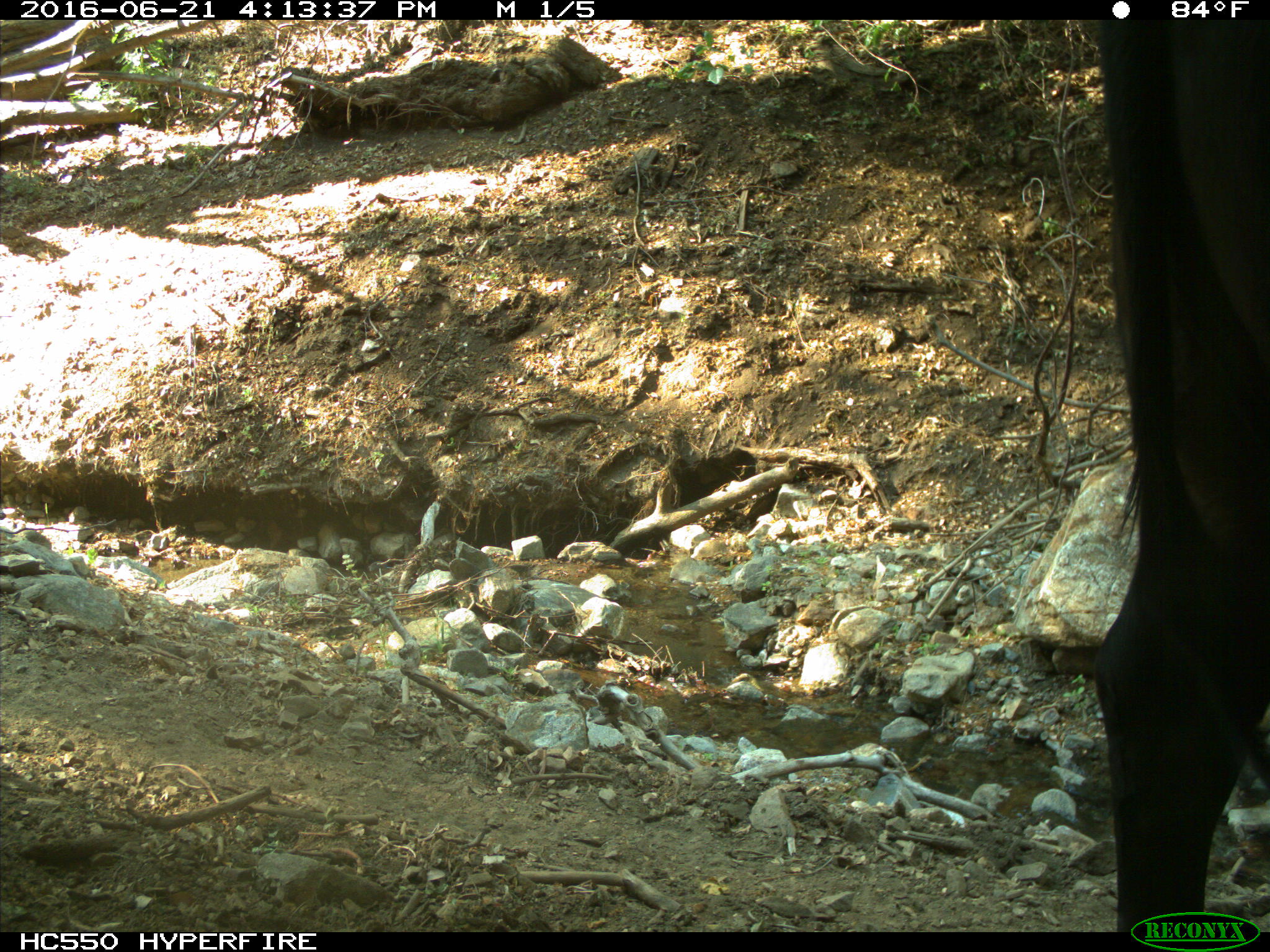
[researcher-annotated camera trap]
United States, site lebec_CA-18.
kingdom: Animalia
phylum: Chordata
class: Mammalia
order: Artiodactyla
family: Bovidae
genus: Bos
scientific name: Bos taurus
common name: domestic cow